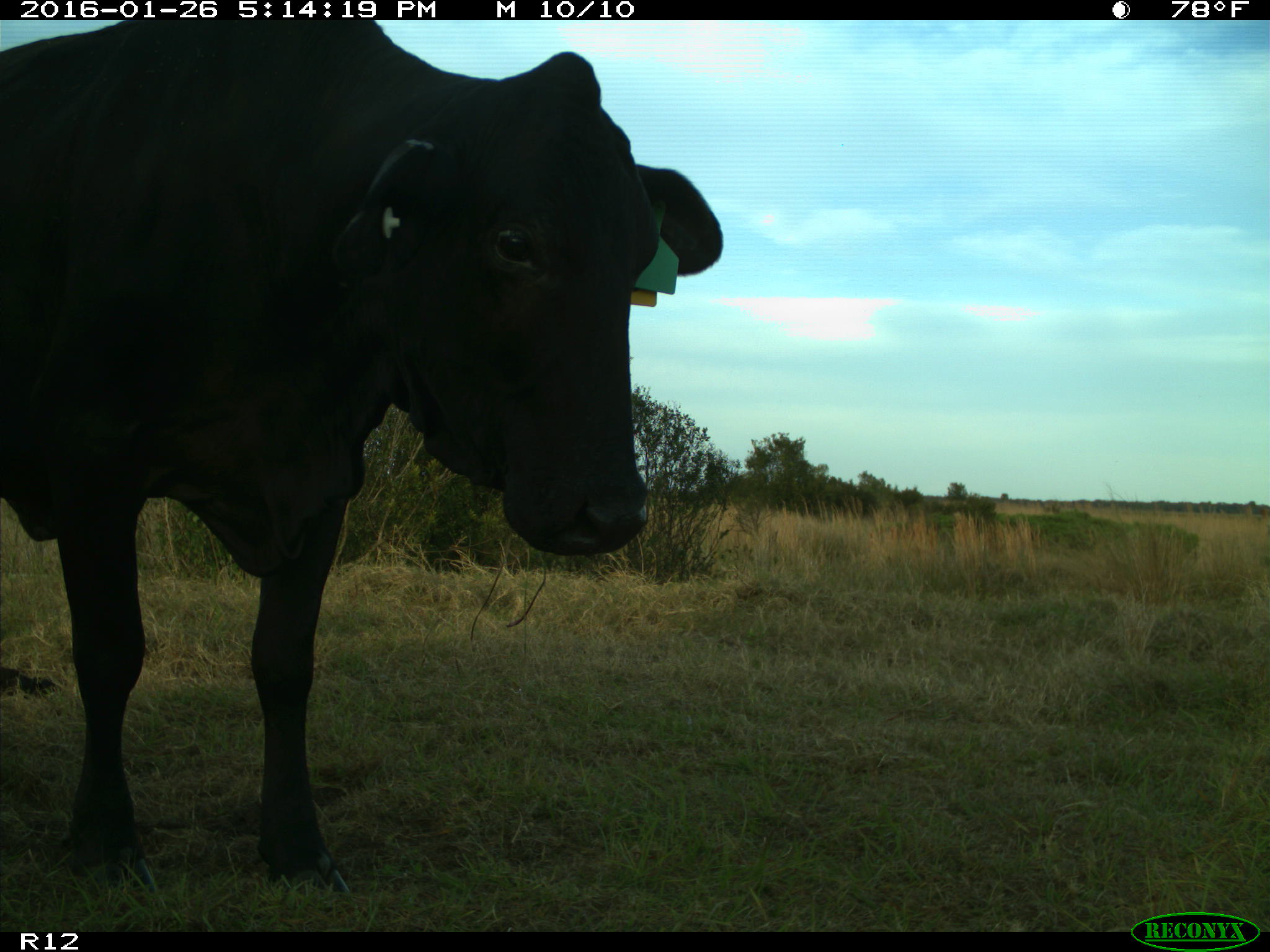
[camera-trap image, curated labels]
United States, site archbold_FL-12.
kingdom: Animalia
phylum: Chordata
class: Mammalia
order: Artiodactyla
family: Bovidae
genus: Bos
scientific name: Bos taurus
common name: domestic cow